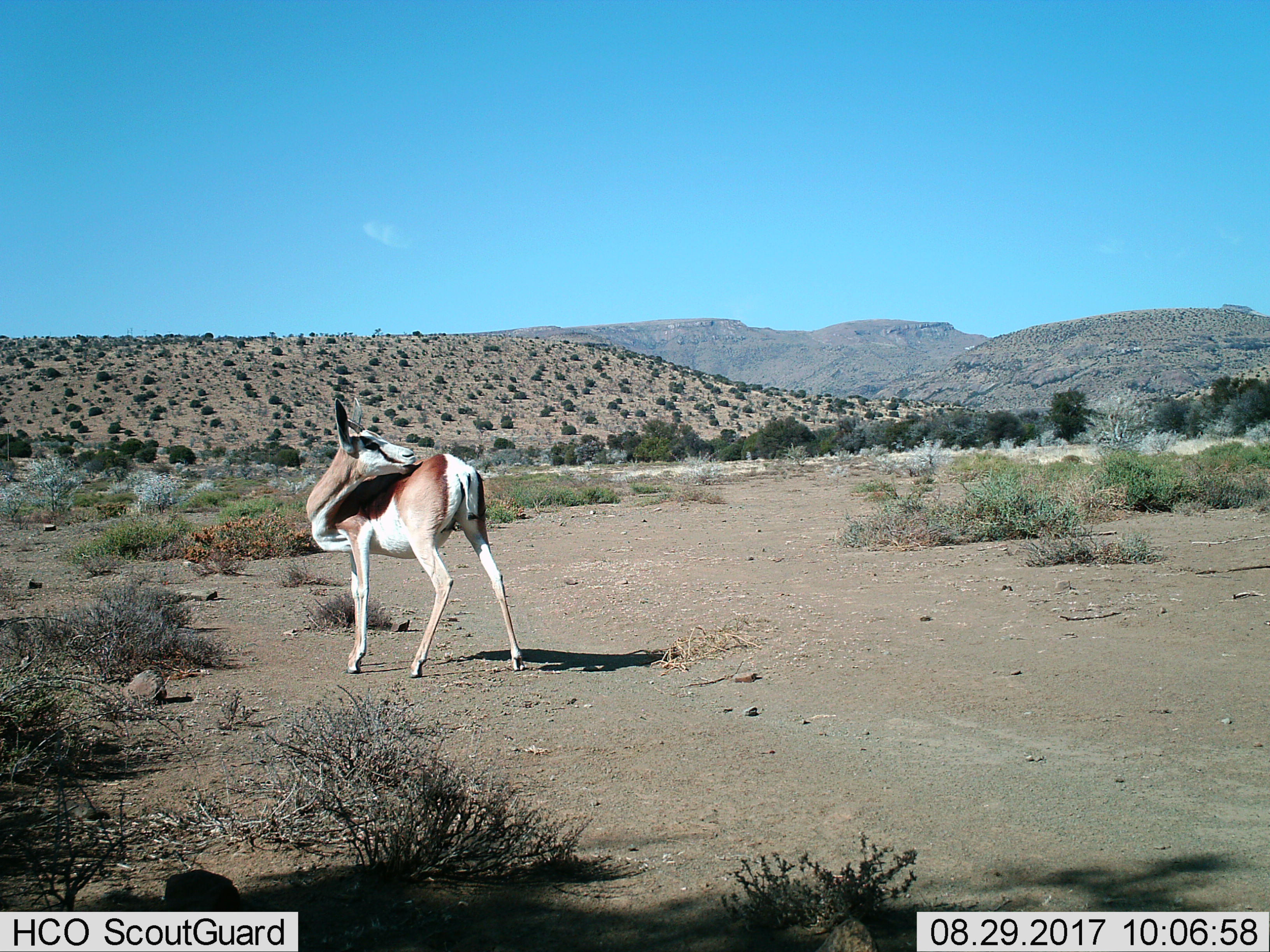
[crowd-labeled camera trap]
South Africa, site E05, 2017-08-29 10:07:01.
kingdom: Animalia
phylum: Chordata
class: Mammalia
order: Artiodactyla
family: Bovidae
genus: Antidorcas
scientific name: Antidorcas marsupialis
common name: springbok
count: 1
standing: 100%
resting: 0%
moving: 0%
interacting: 0%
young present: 0%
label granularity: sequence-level